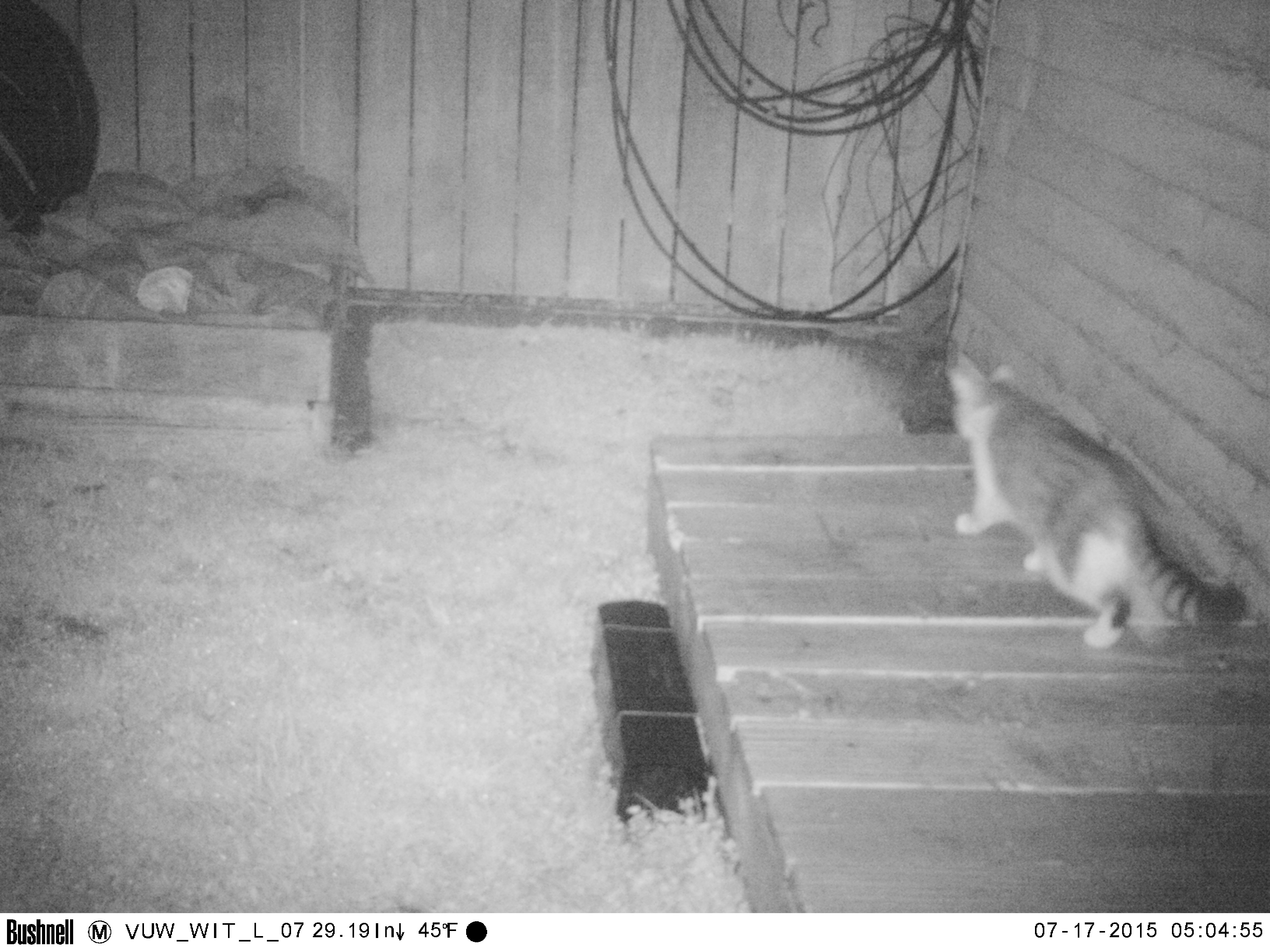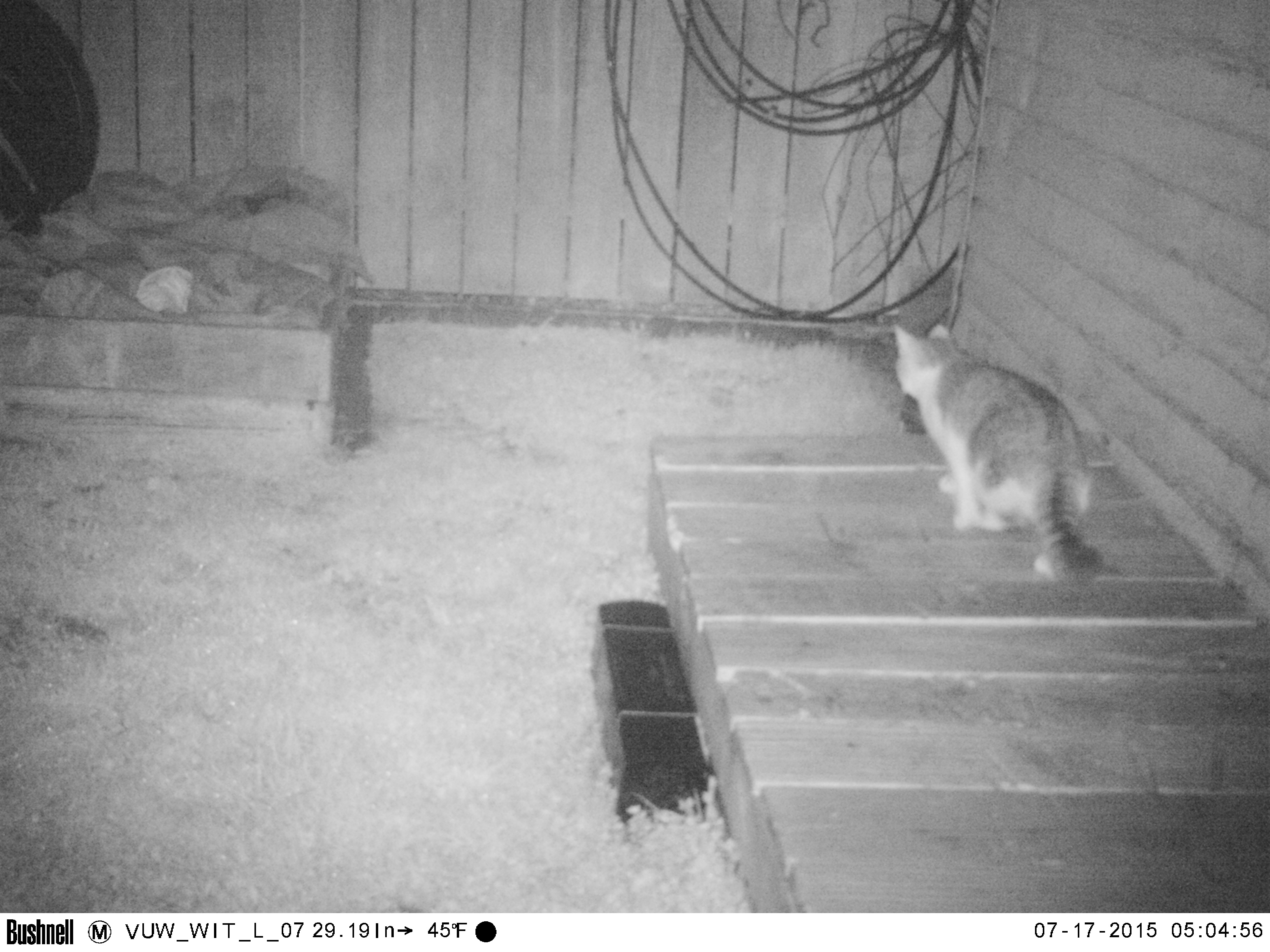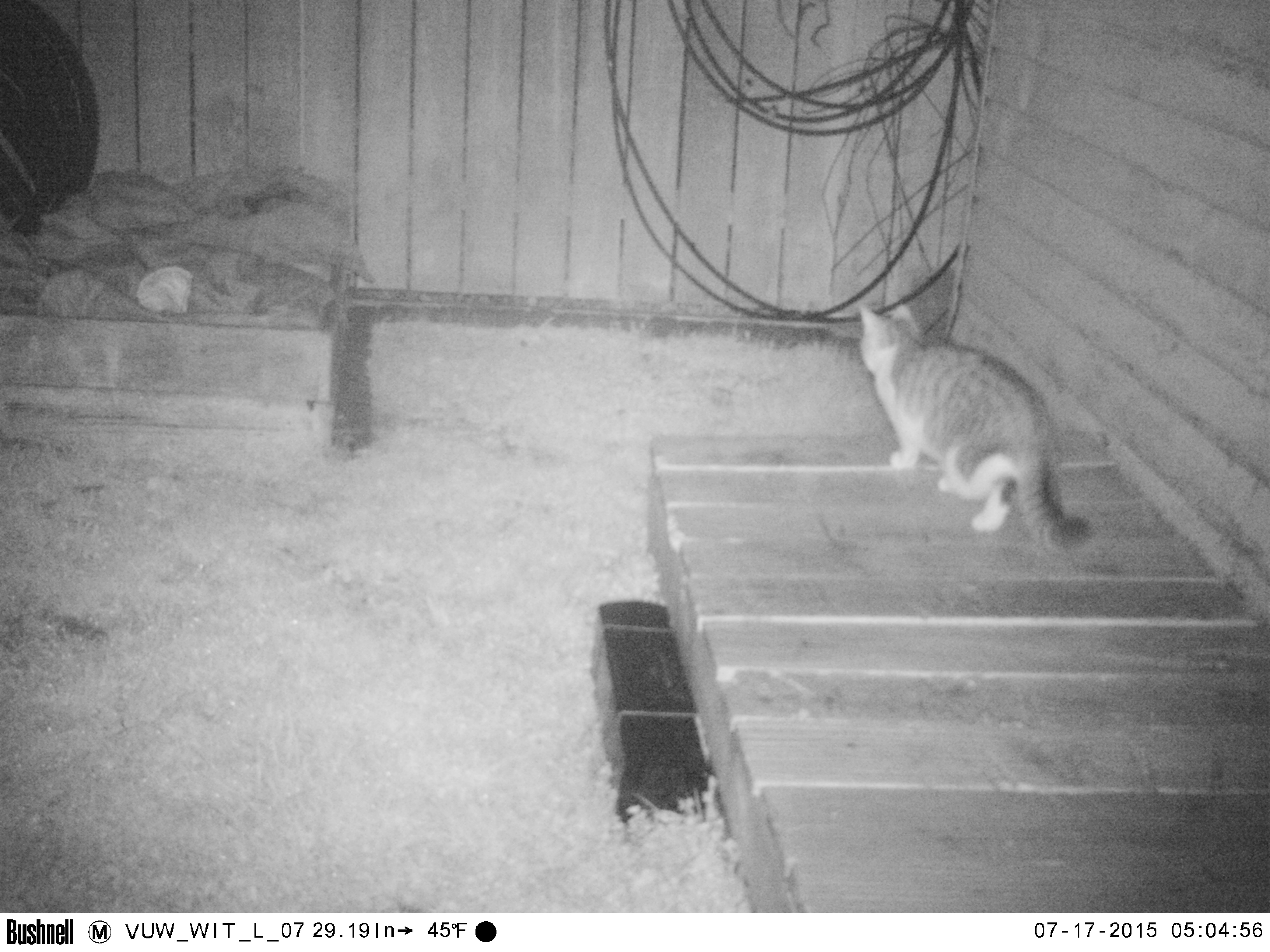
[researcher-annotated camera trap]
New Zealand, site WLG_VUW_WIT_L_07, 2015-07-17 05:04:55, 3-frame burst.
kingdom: Animalia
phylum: Chordata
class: Mammalia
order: Carnivora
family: Felidae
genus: Felis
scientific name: Felis catus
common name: domestic cat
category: cat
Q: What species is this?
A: Cat (domestic cat) (Felis catus).